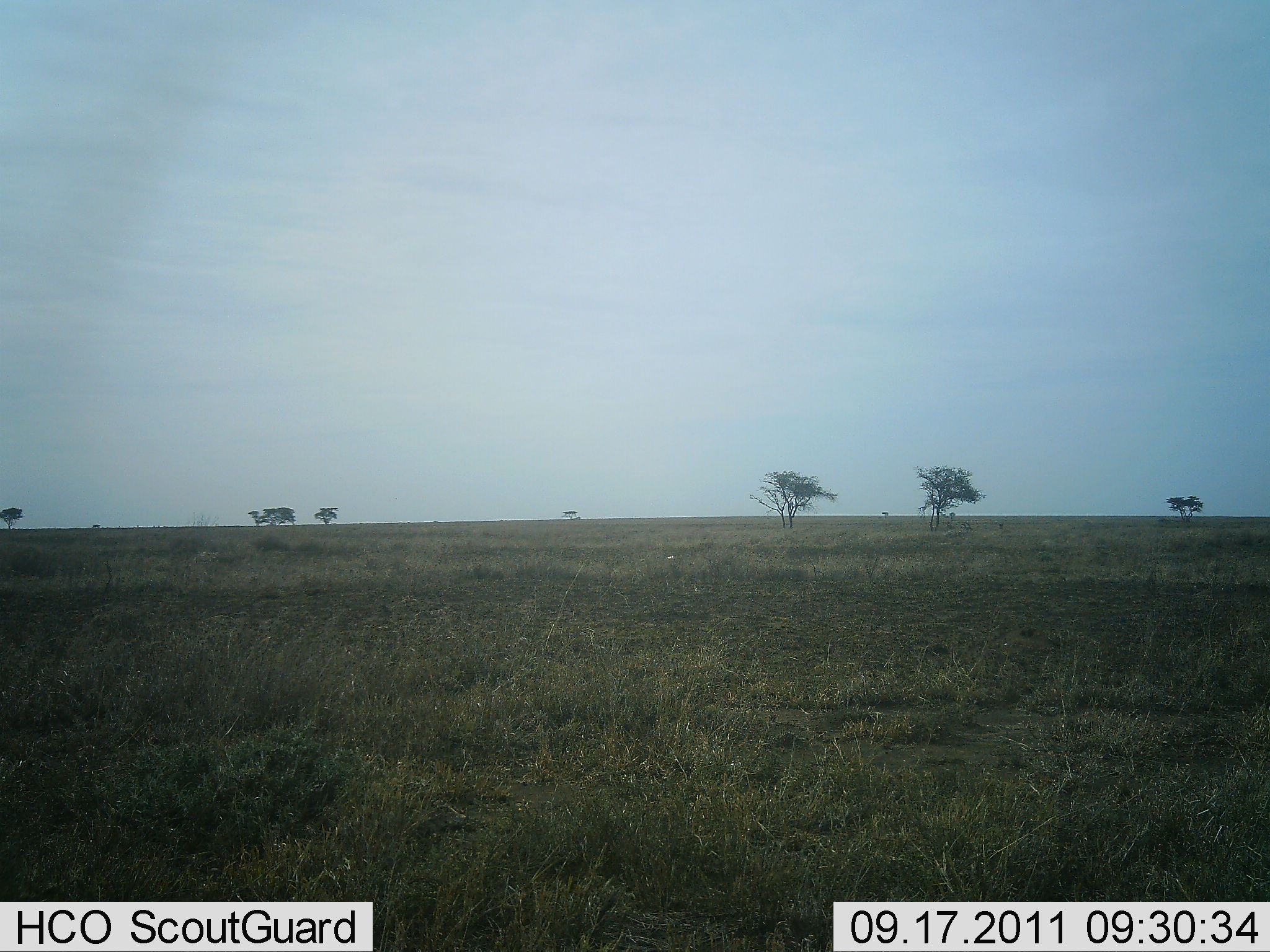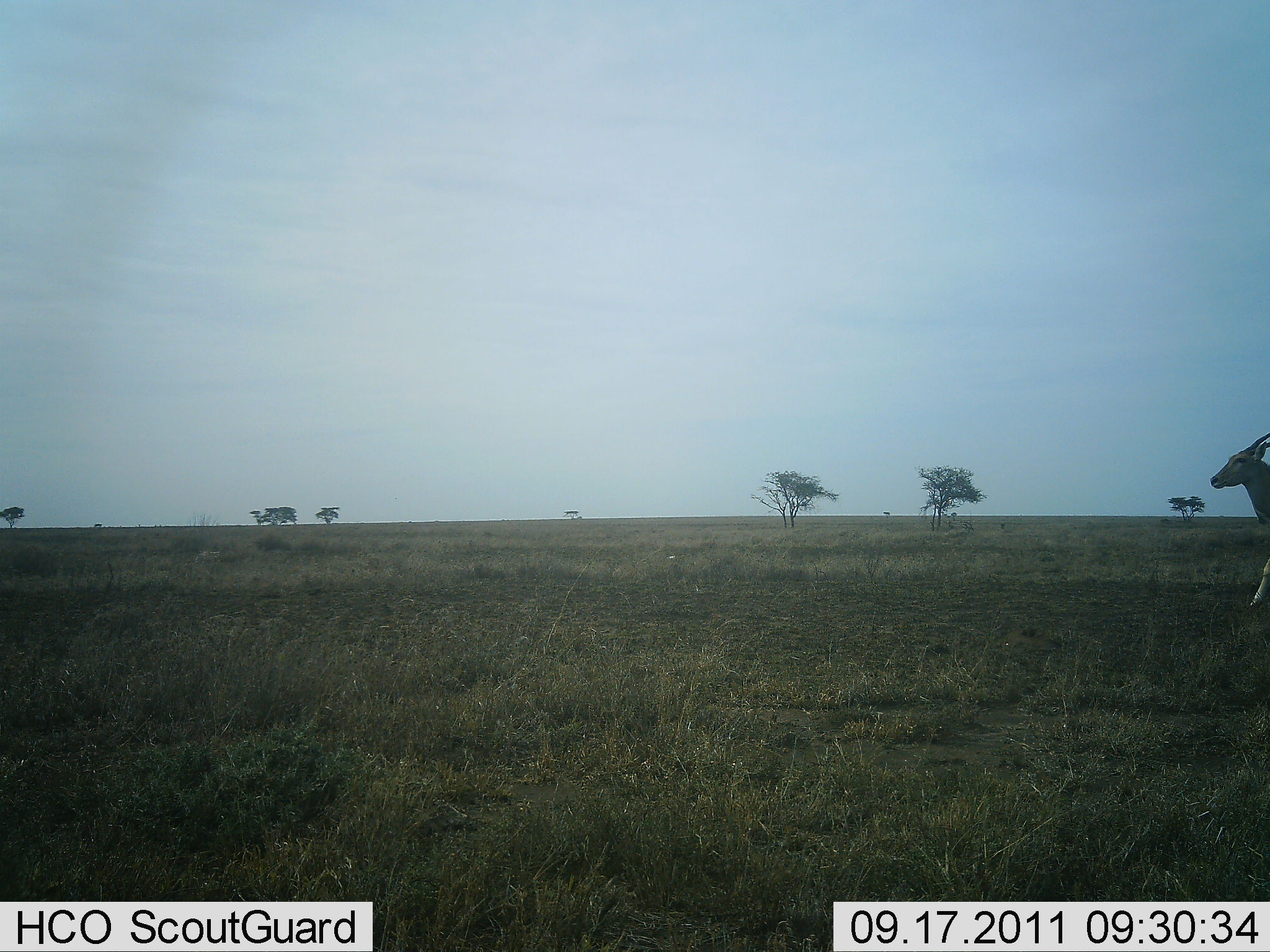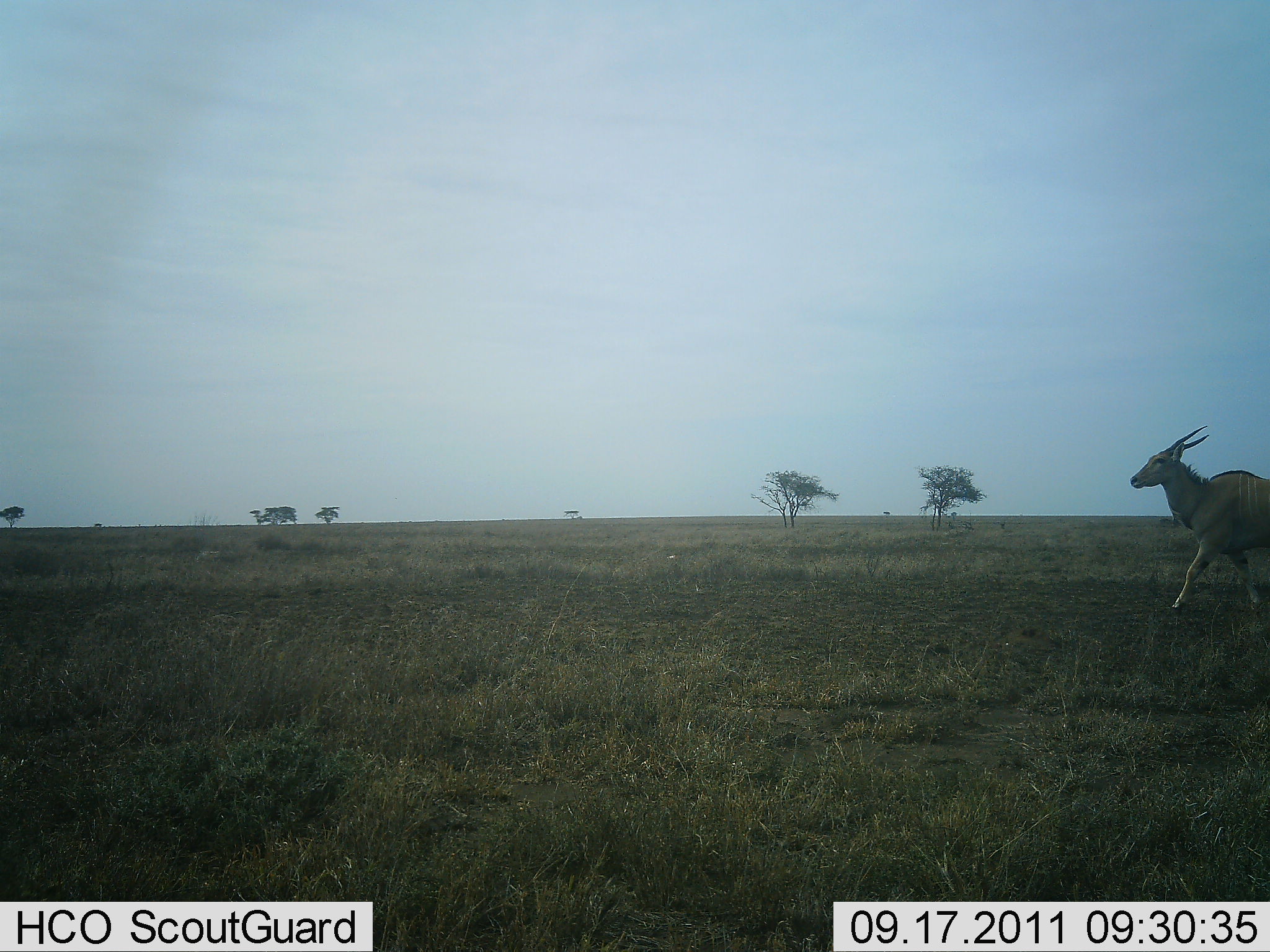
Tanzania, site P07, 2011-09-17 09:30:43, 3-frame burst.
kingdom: Animalia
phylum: Chordata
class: Mammalia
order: Artiodactyla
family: Bovidae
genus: Tragelaphus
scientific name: Tragelaphus oryx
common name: eland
Eland (Tragelaphus oryx), count 1. Behavior (volunteer vote fractions): standing 0%, resting 0%, moving 100%, interacting 0%. Young present (vote fraction): 0%. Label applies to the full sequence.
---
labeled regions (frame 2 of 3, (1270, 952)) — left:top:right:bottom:
animal: 1209:433:1269:611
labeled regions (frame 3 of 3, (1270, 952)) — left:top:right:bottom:
animal: 1129:425:1270:611